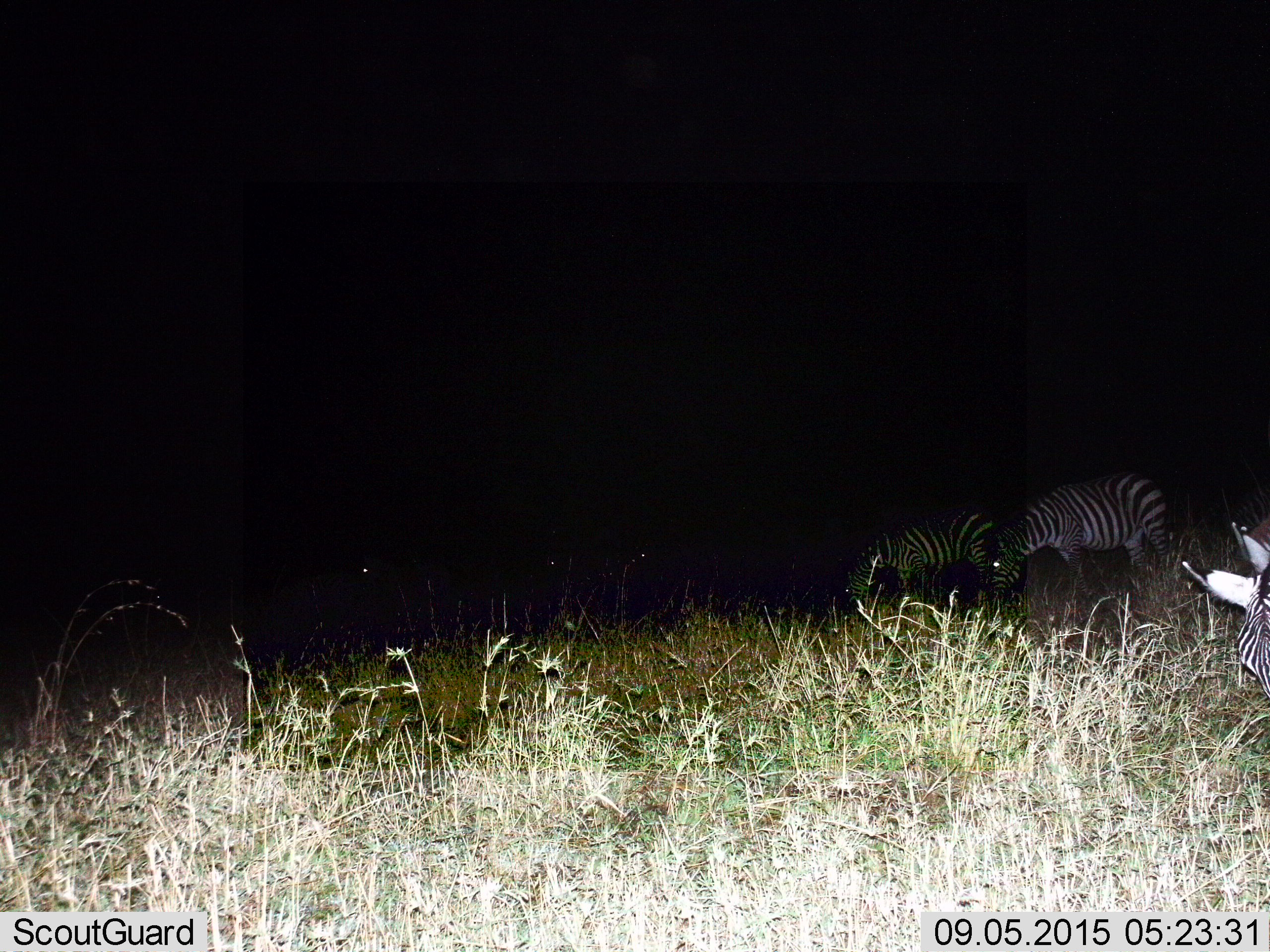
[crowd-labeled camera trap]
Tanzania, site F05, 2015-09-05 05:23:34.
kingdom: Animalia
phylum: Chordata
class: Mammalia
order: Perissodactyla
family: Equidae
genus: Equus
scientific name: Equus quagga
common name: plains zebra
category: zebra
Zebra (plains zebra) (Equus quagga), count 4. Behavior (volunteer vote fractions): standing 58%, resting 5%, moving 11%, interacting 0%. Young present (vote fraction): 0%. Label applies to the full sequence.